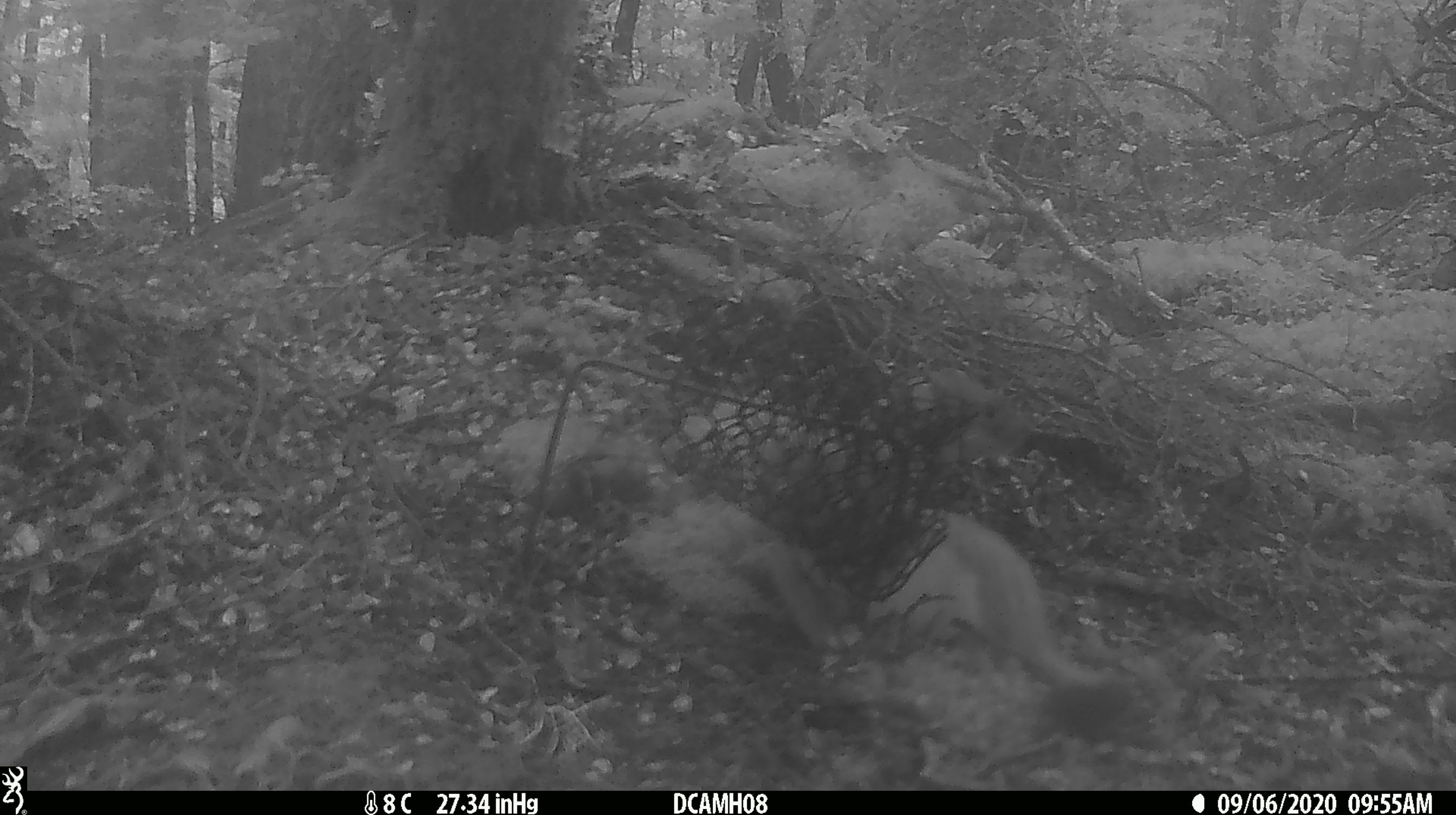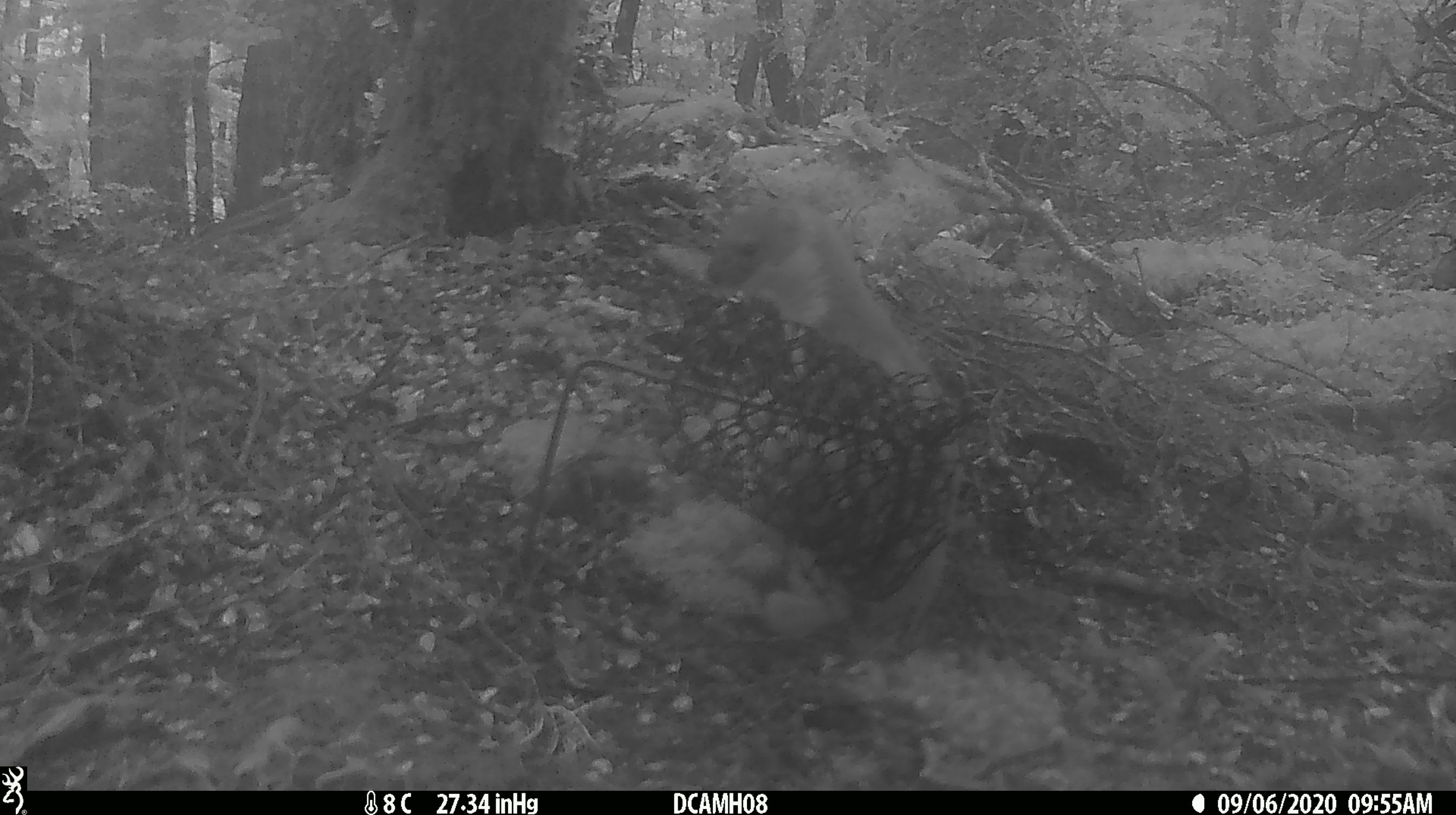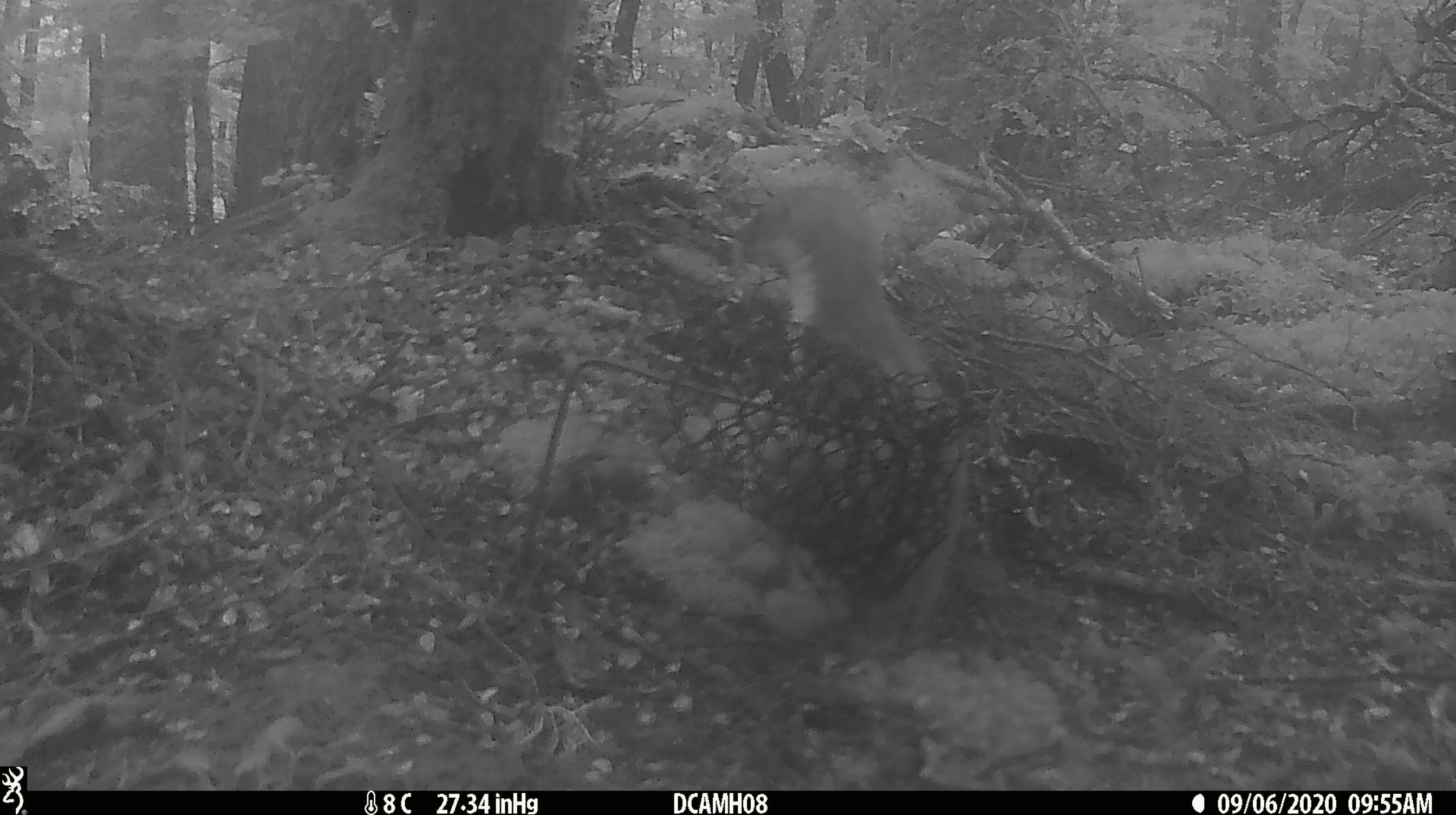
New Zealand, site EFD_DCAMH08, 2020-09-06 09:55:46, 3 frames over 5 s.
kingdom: Animalia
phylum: Chordata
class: Mammalia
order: Carnivora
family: Mustelidae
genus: Mustela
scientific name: Mustela erminea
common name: stoat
Stoat (Mustela erminea).